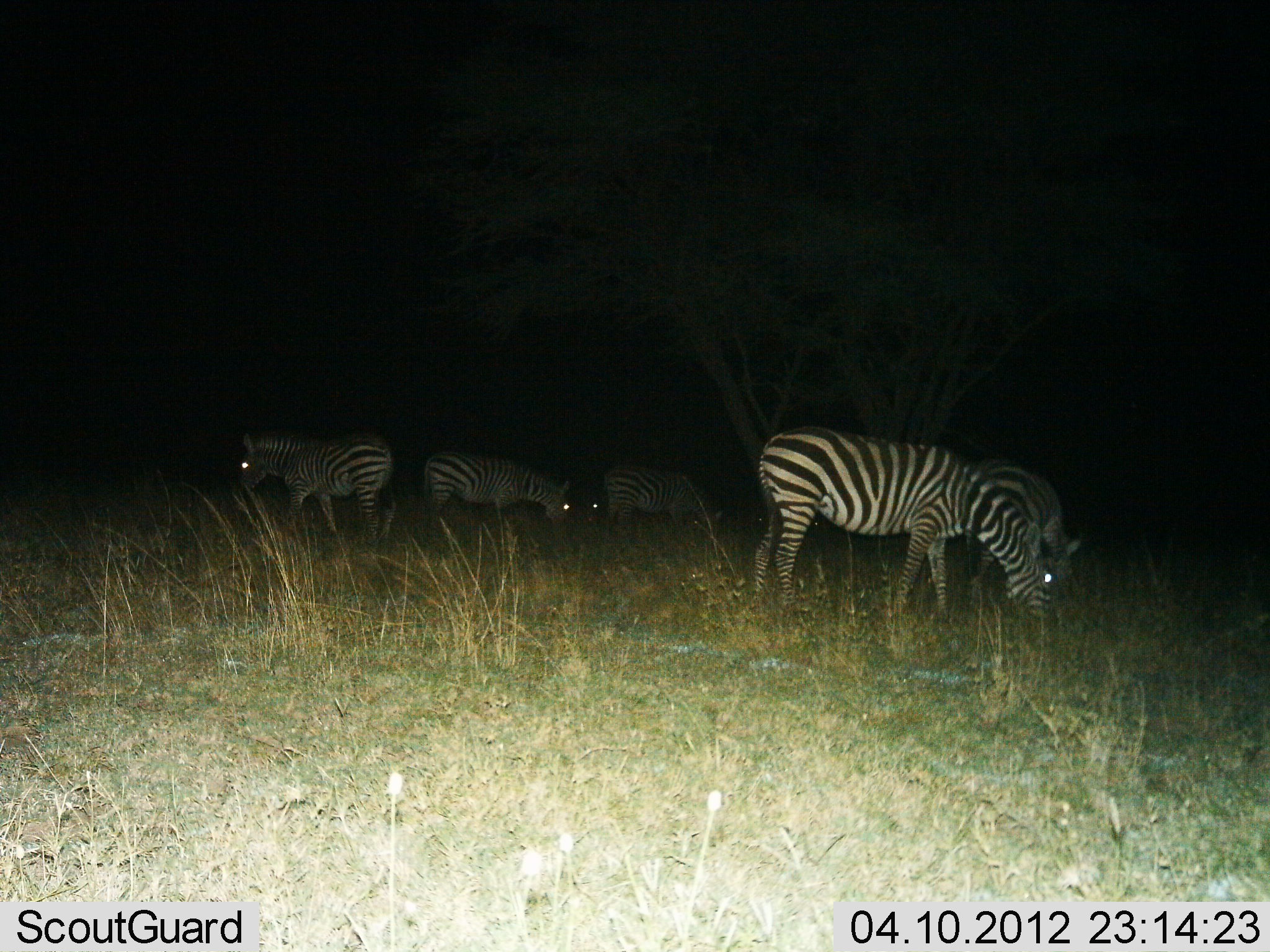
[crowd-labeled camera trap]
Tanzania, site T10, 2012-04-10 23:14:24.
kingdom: Animalia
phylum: Chordata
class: Mammalia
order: Perissodactyla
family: Equidae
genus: Equus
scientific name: Equus quagga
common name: plains zebra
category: zebra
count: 5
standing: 31%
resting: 0%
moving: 8%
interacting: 0%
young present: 0%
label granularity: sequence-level